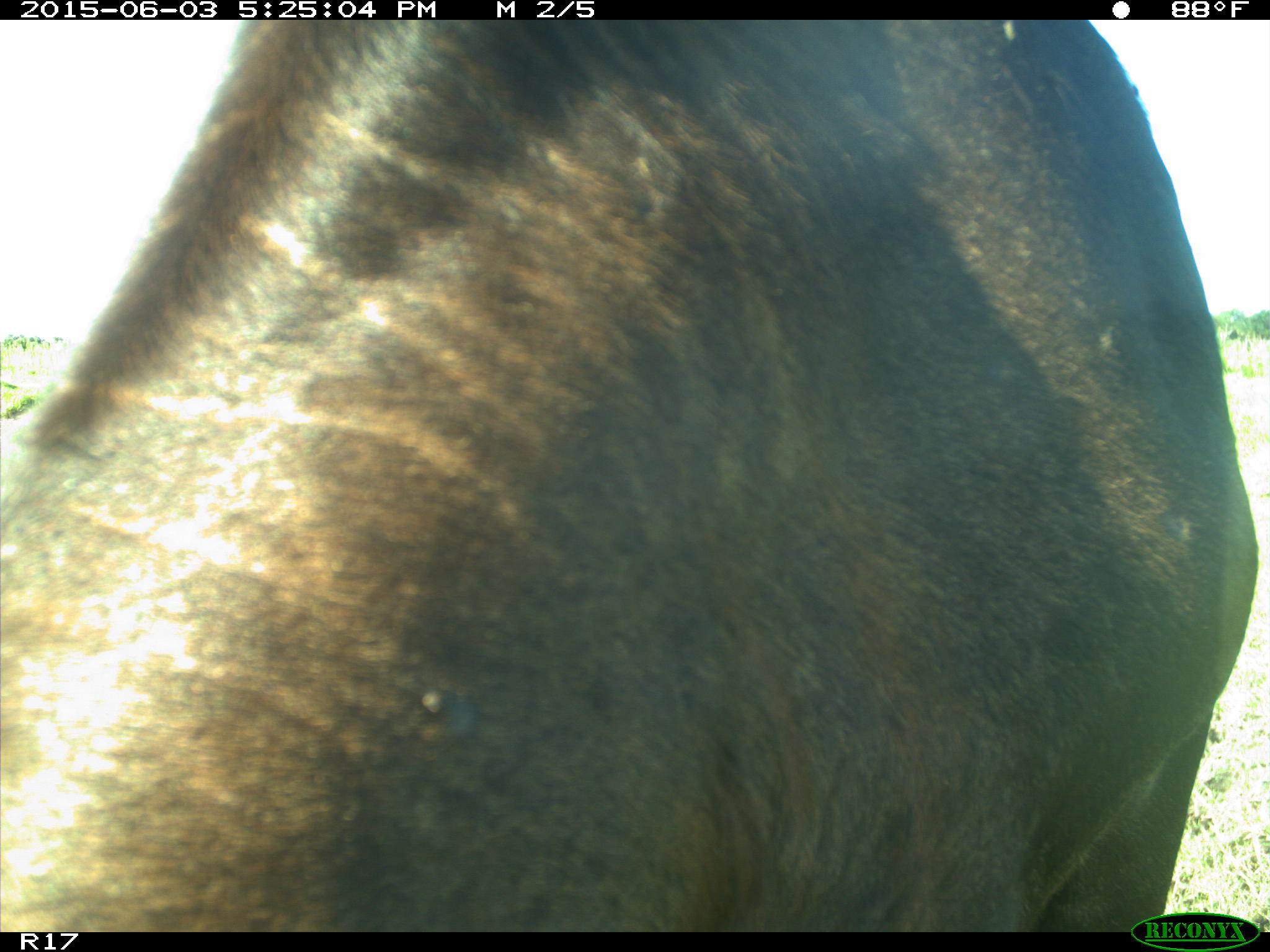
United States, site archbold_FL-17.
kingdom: Animalia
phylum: Chordata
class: Mammalia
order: Artiodactyla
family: Bovidae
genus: Bos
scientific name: Bos taurus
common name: domestic cow